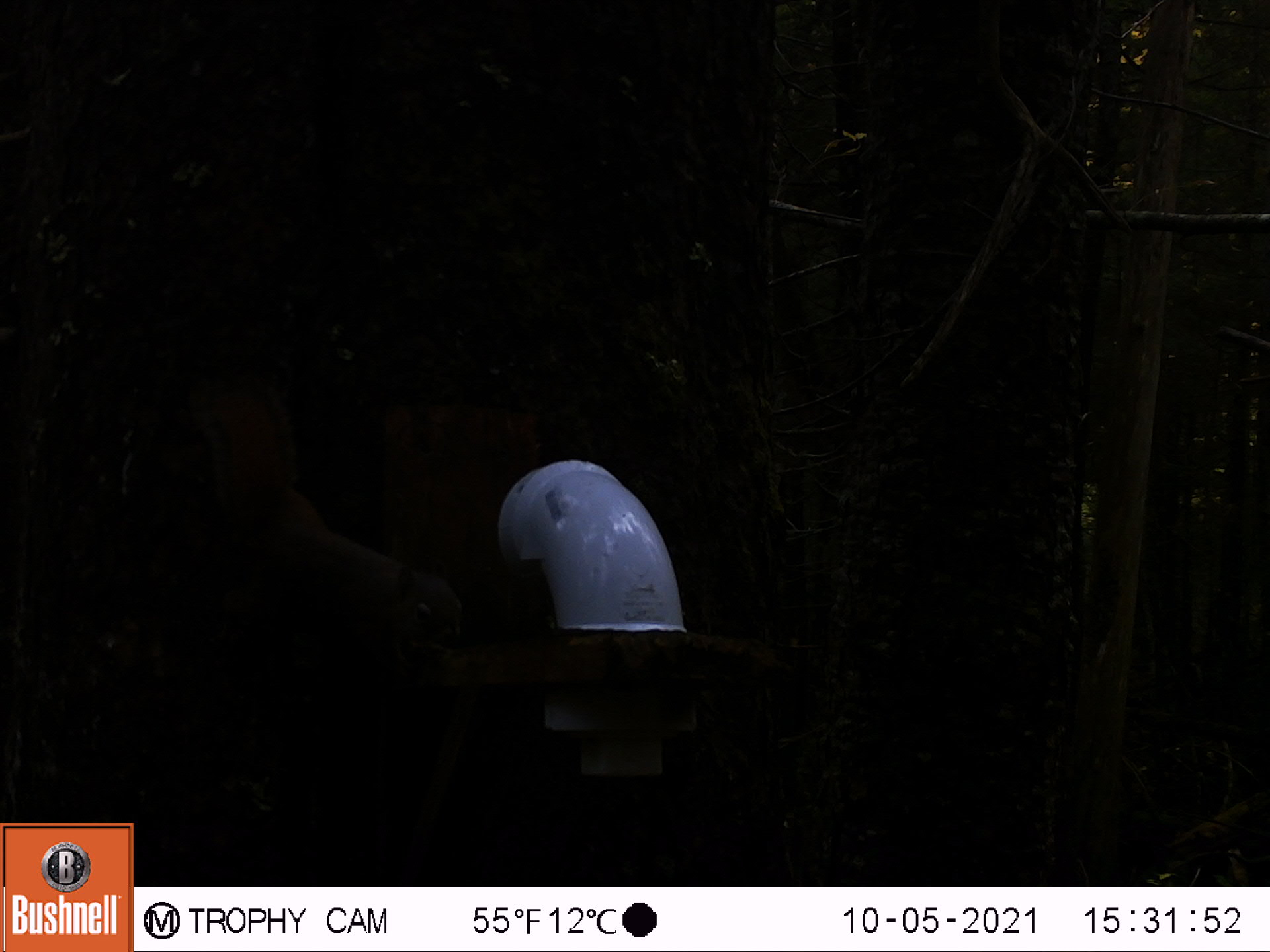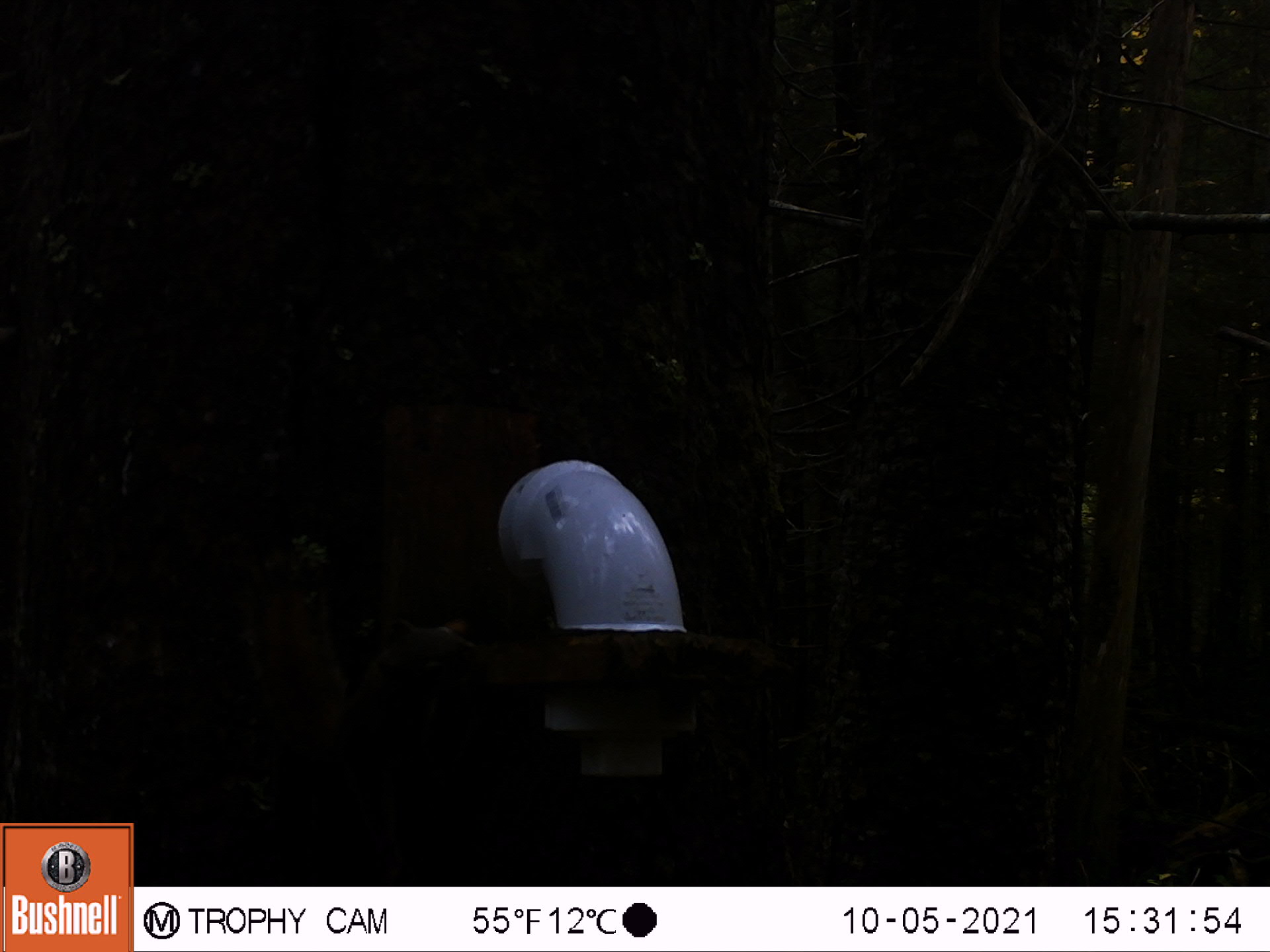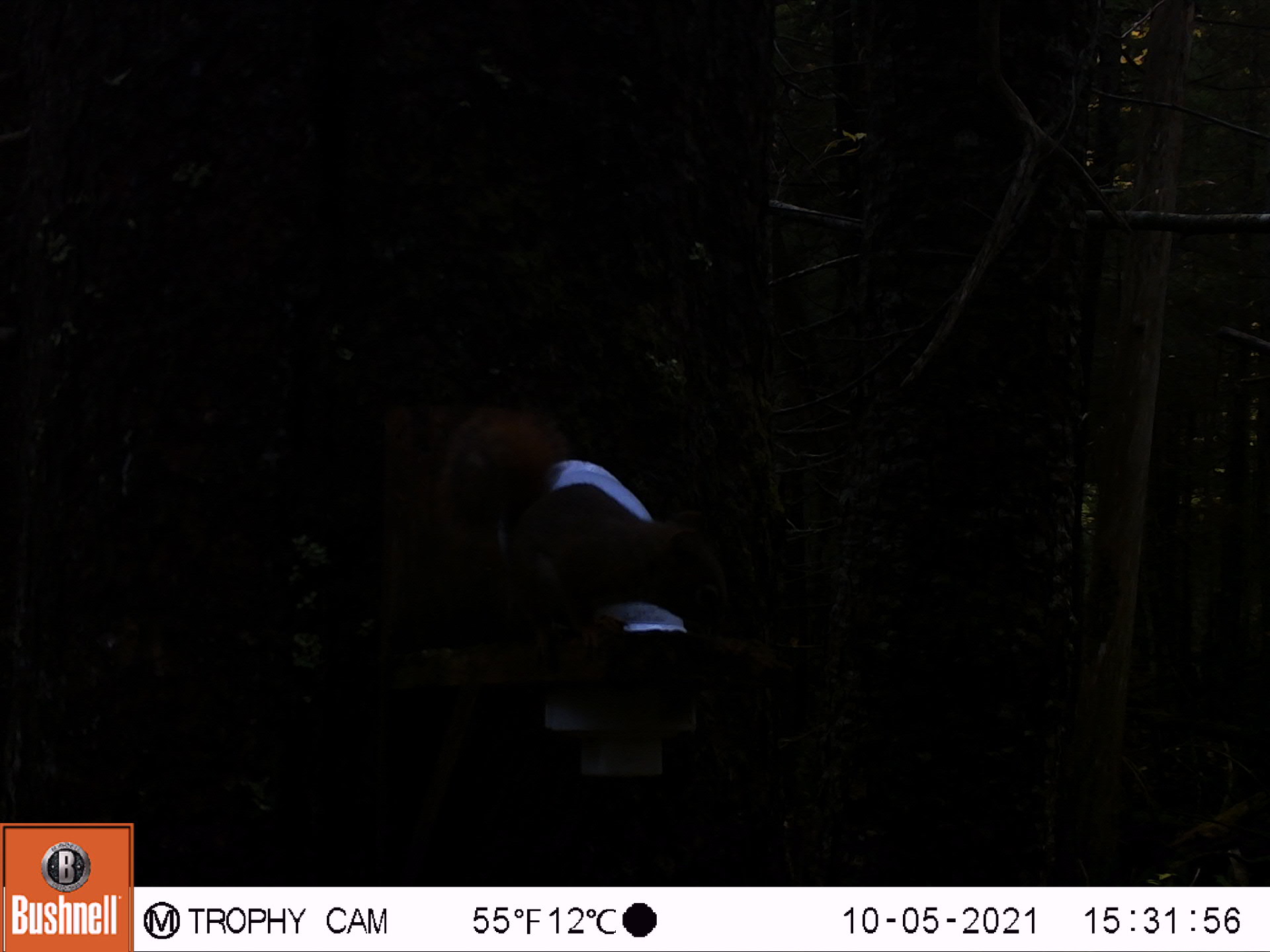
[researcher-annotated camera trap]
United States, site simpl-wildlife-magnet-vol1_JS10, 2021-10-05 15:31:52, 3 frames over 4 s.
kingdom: Animalia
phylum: Chordata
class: Mammalia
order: Rodentia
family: Sciuridae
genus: Tamiasciurus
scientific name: Tamiasciurus hudsonicus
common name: red squirrel